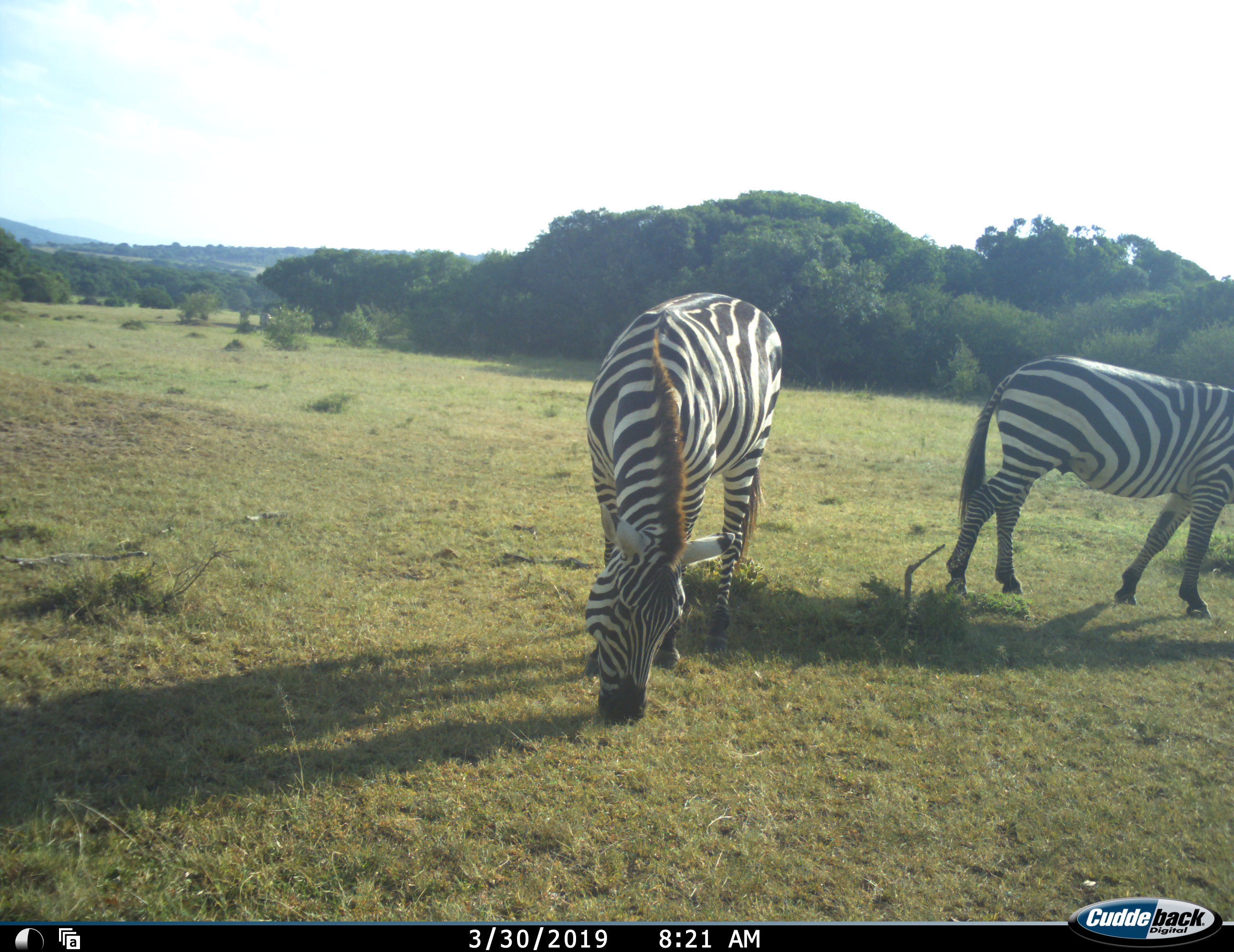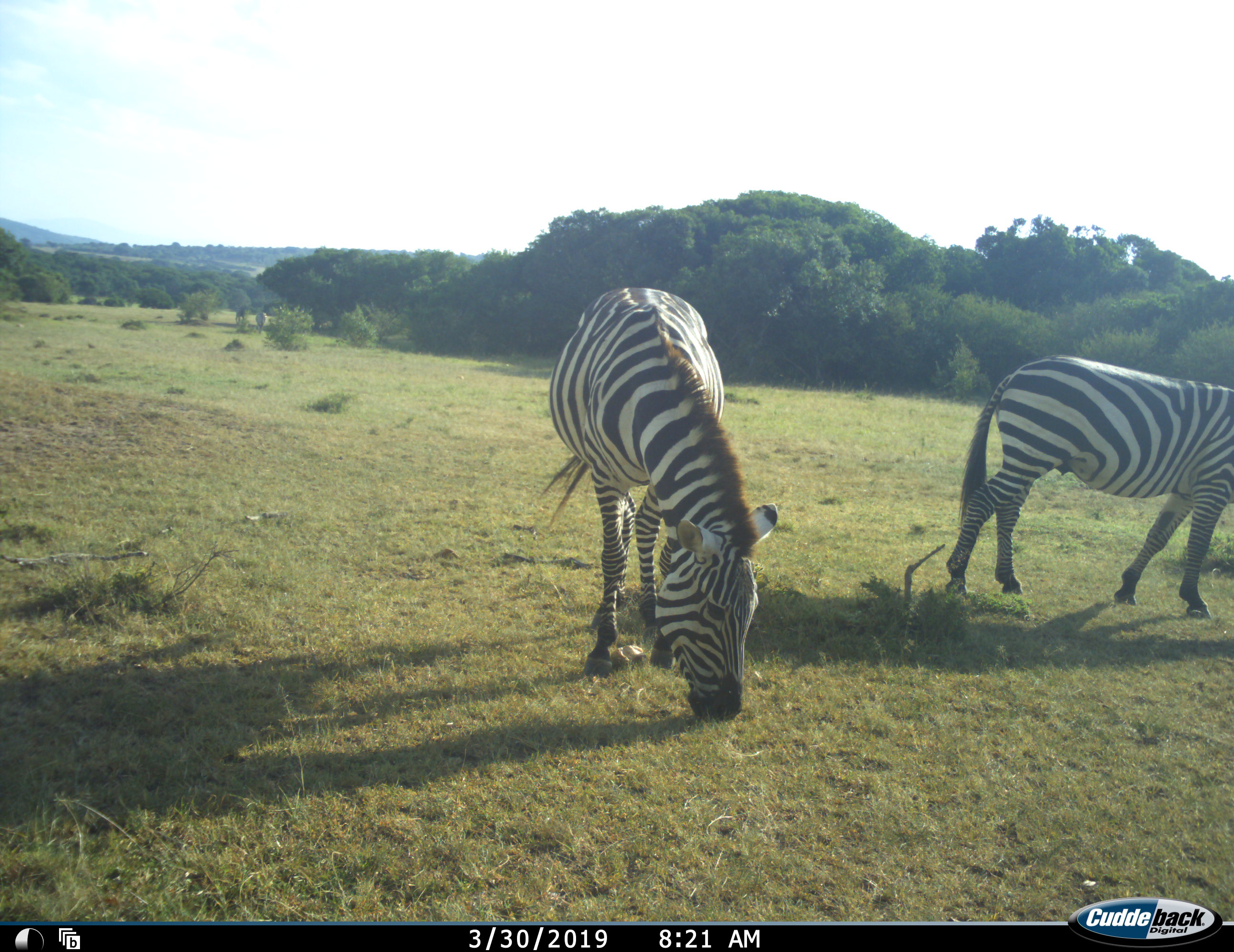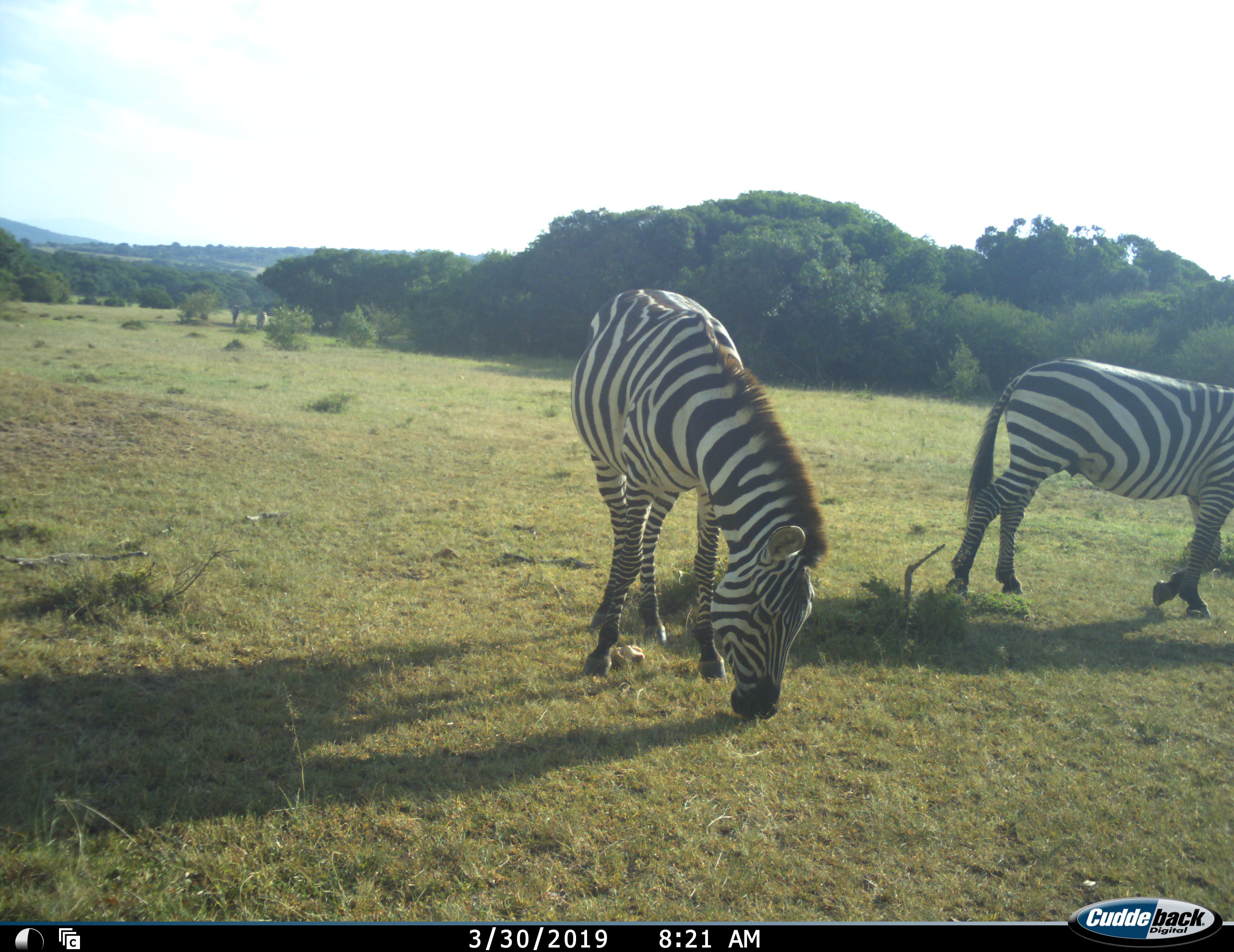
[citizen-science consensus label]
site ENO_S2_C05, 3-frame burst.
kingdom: Animalia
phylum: Chordata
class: Mammalia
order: Perissodactyla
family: Equidae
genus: Equus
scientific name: Equus quagga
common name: plains zebra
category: zebraplains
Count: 2.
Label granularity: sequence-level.